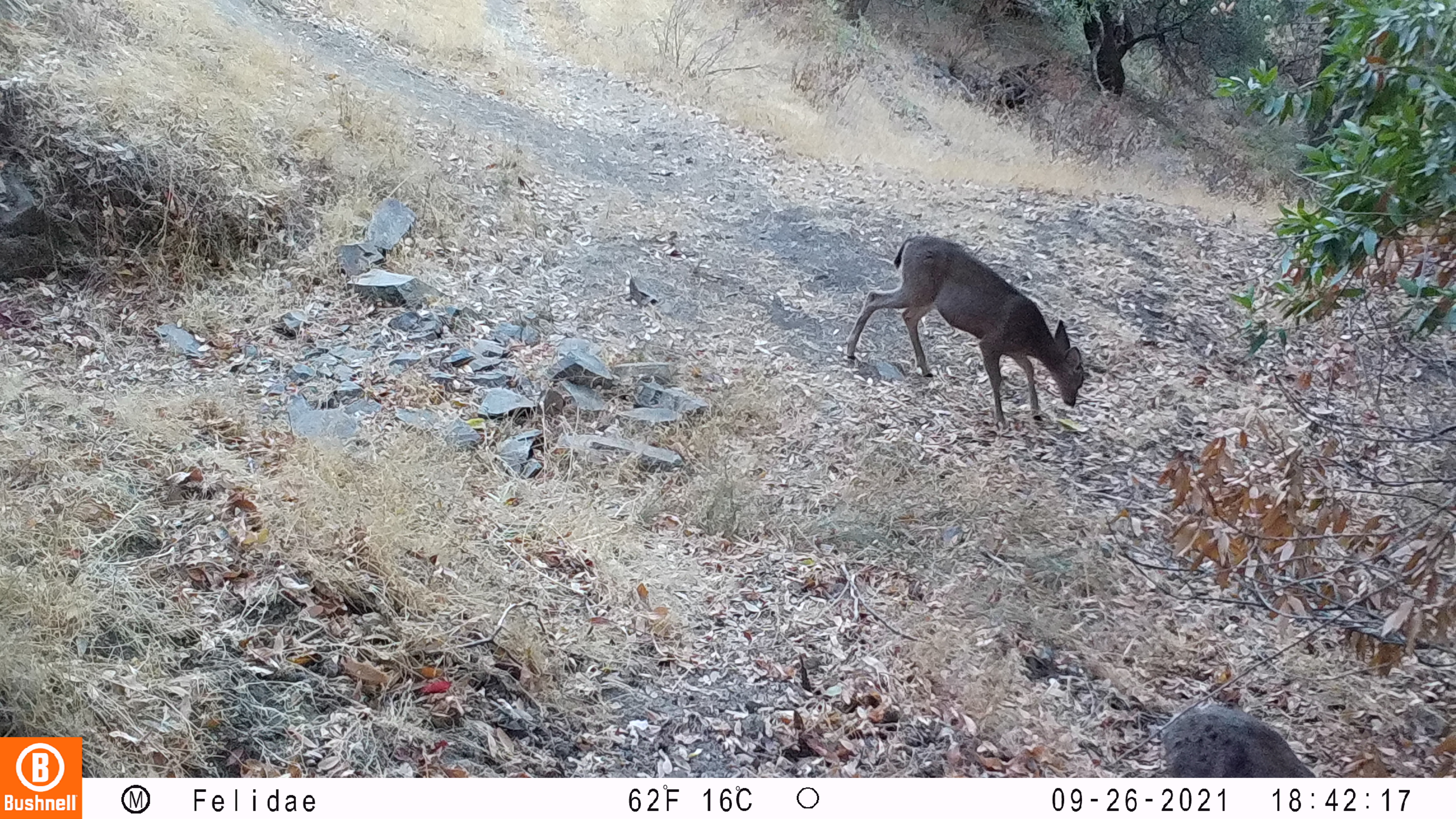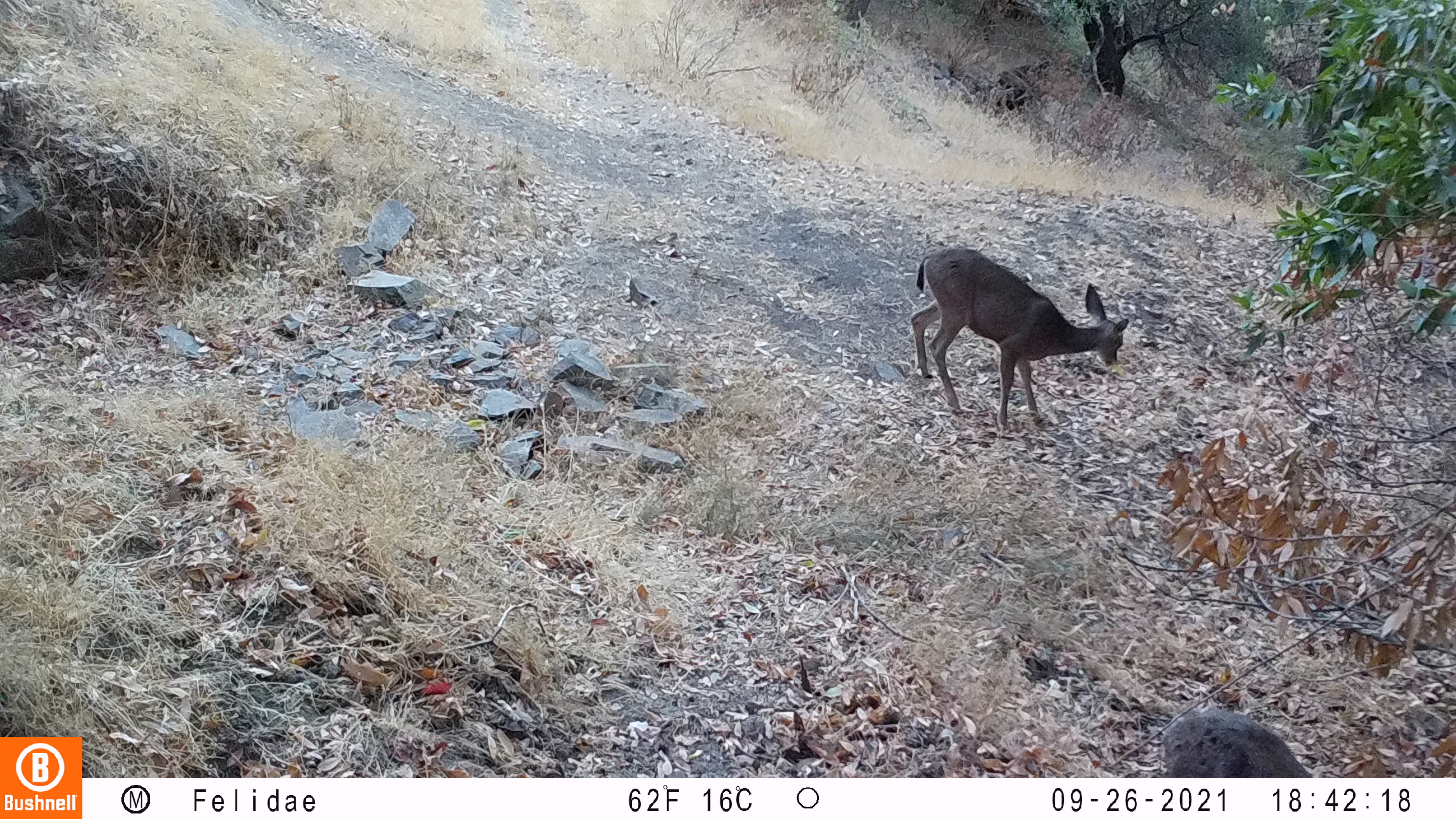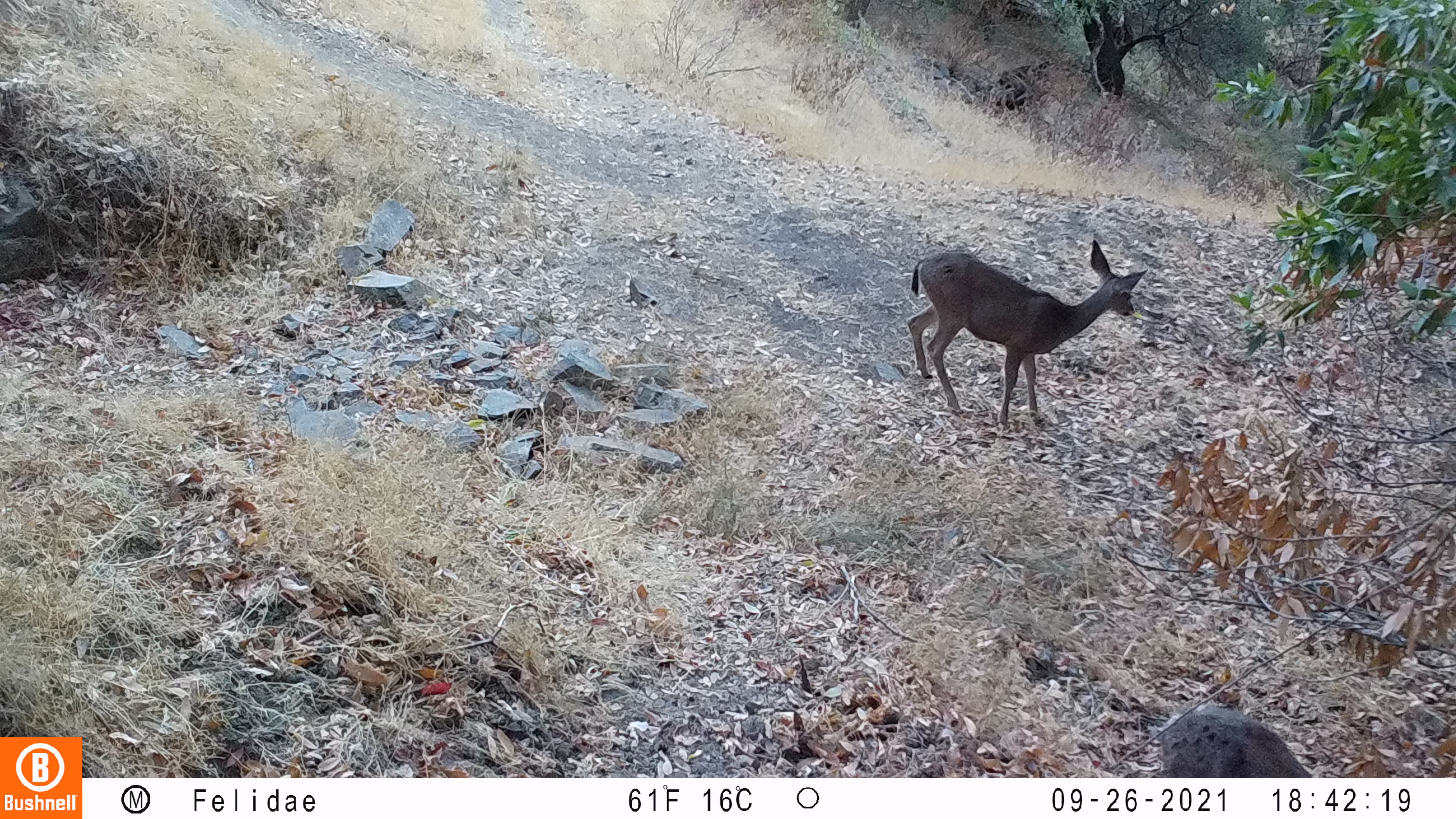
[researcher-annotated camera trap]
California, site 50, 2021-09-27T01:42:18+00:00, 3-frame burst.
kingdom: Animalia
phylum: Chordata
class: Mammalia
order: Artiodactyla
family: Cervidae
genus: Odocoileus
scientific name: Odocoileus hemionus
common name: mule deer